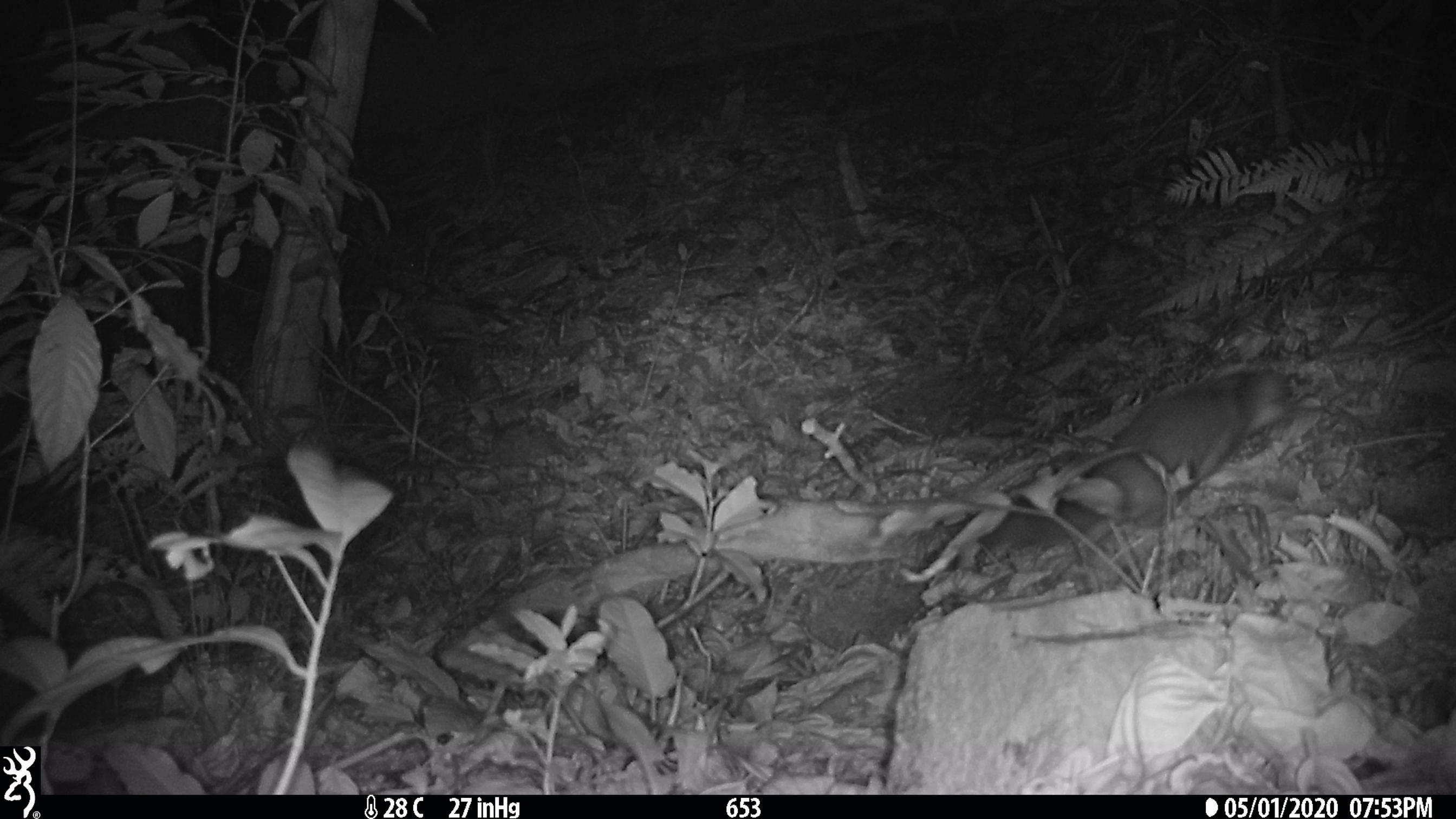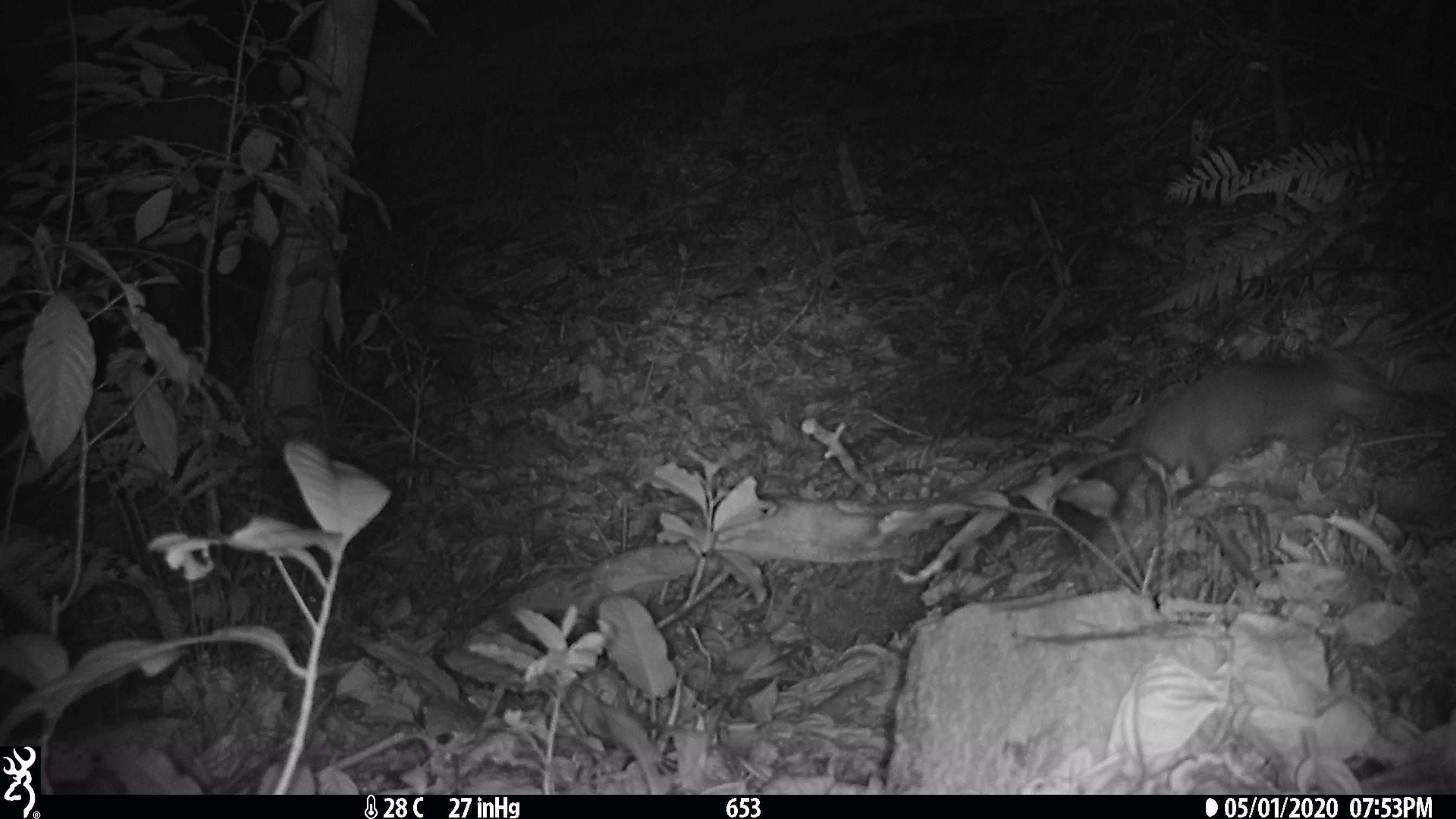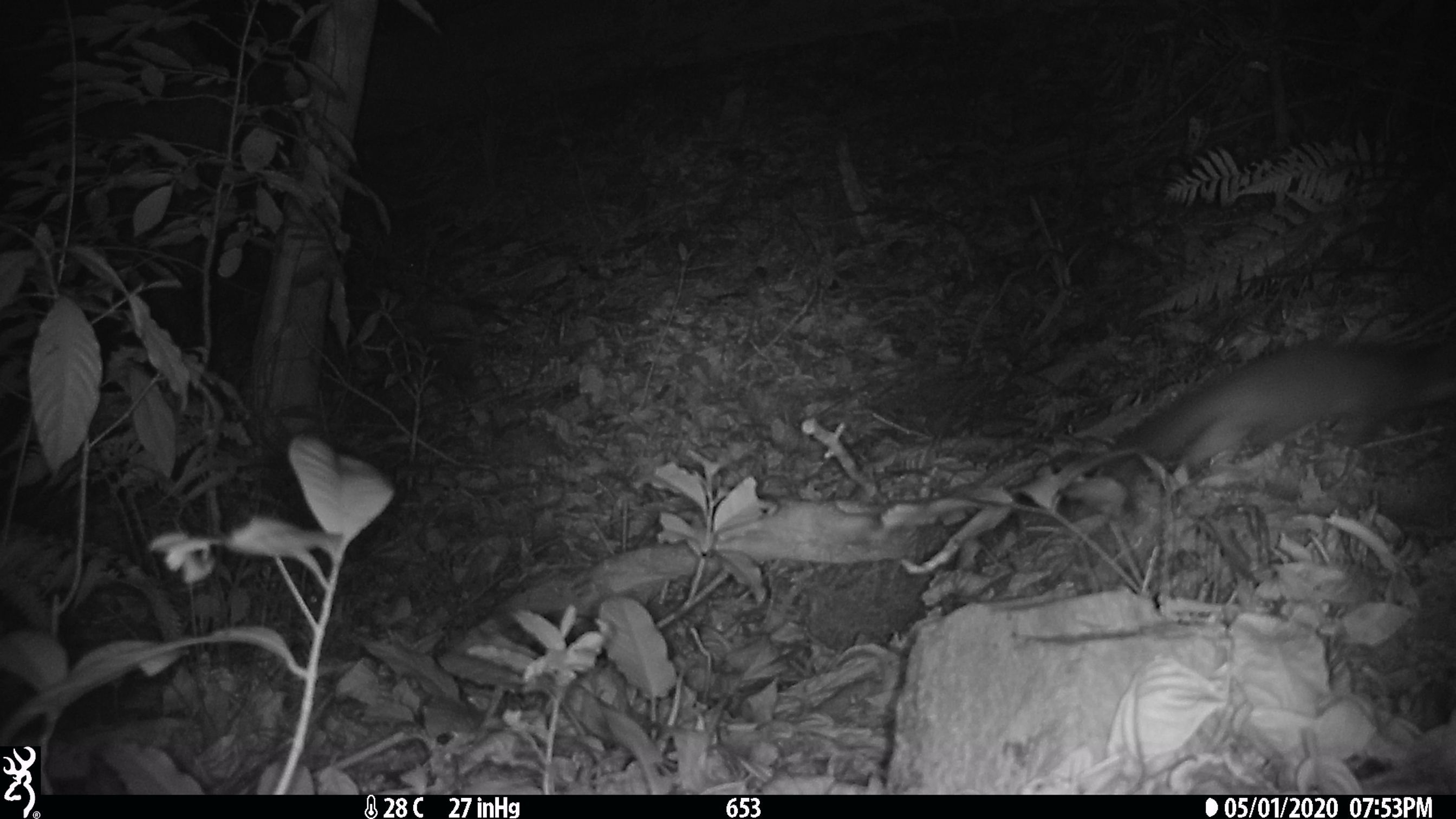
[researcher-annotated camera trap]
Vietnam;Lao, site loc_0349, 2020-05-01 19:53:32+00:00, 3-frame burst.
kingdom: Animalia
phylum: Chordata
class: Mammalia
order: Carnivora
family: Mustelidae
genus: Melogale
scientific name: Melogale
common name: ferret badger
Ferret badger (Melogale). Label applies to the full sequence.